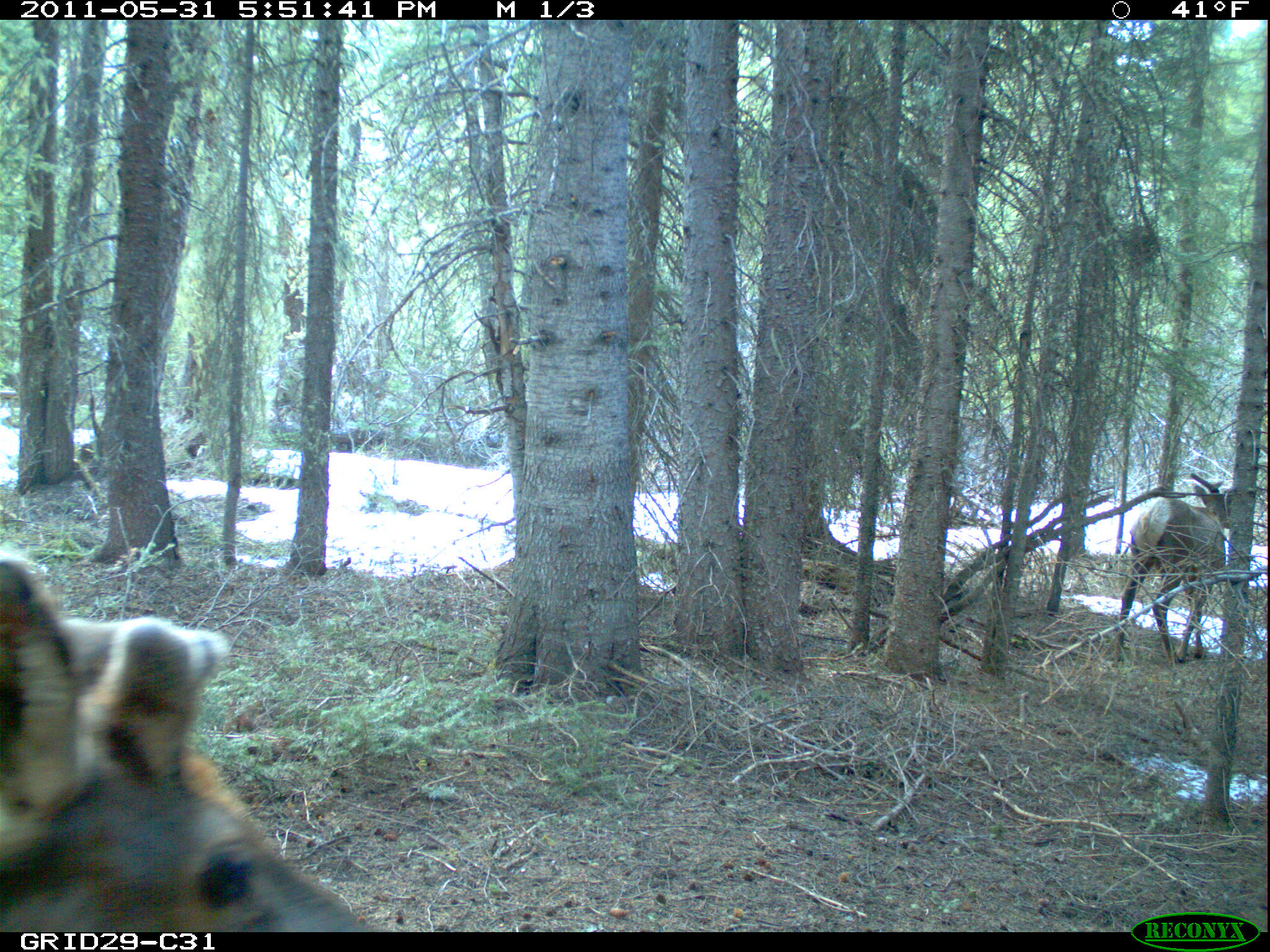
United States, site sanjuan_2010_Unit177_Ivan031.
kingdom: Animalia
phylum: Chordata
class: Mammalia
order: Artiodactyla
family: Cervidae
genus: Cervus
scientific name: Cervus elaphus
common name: red deer